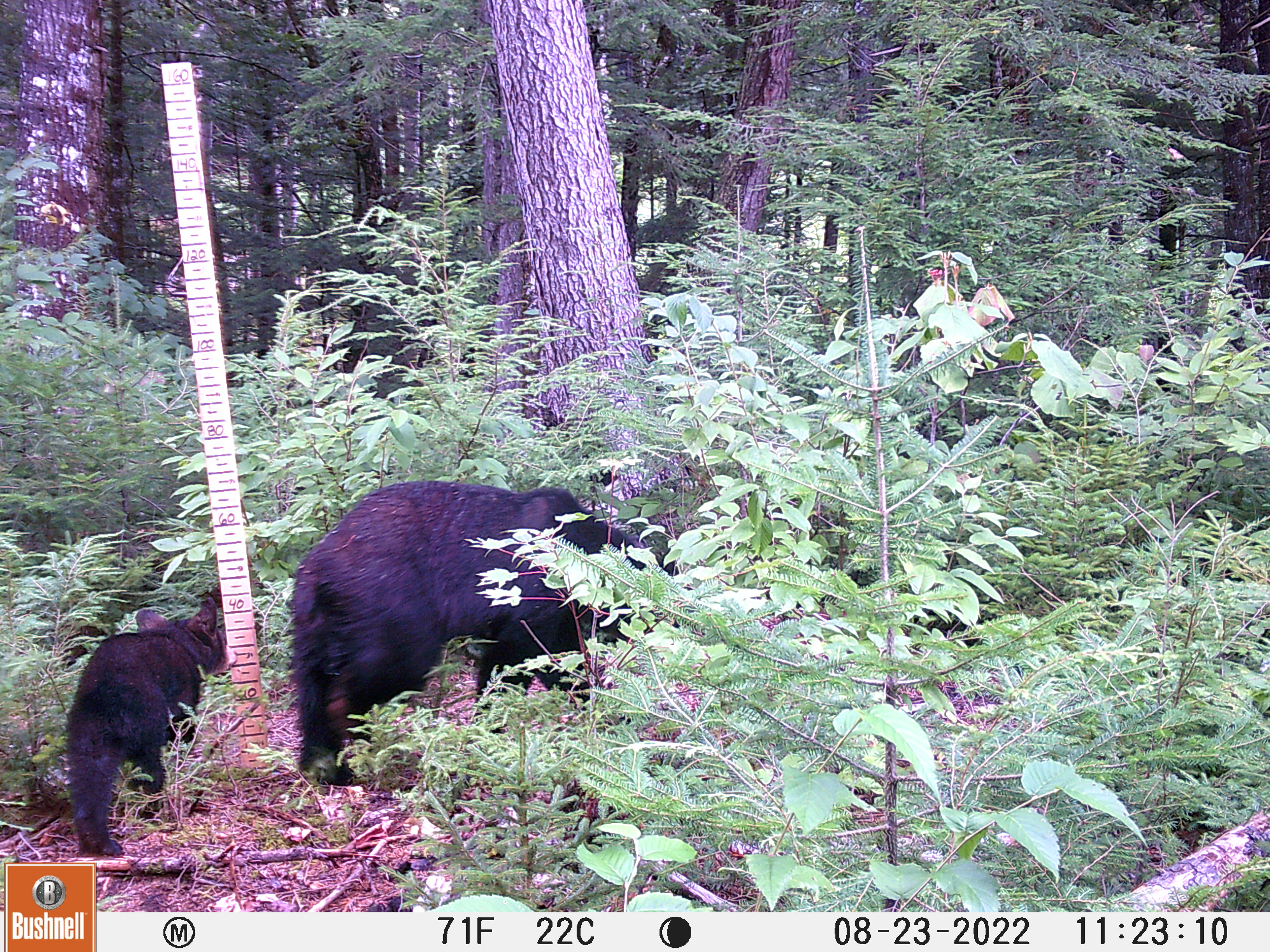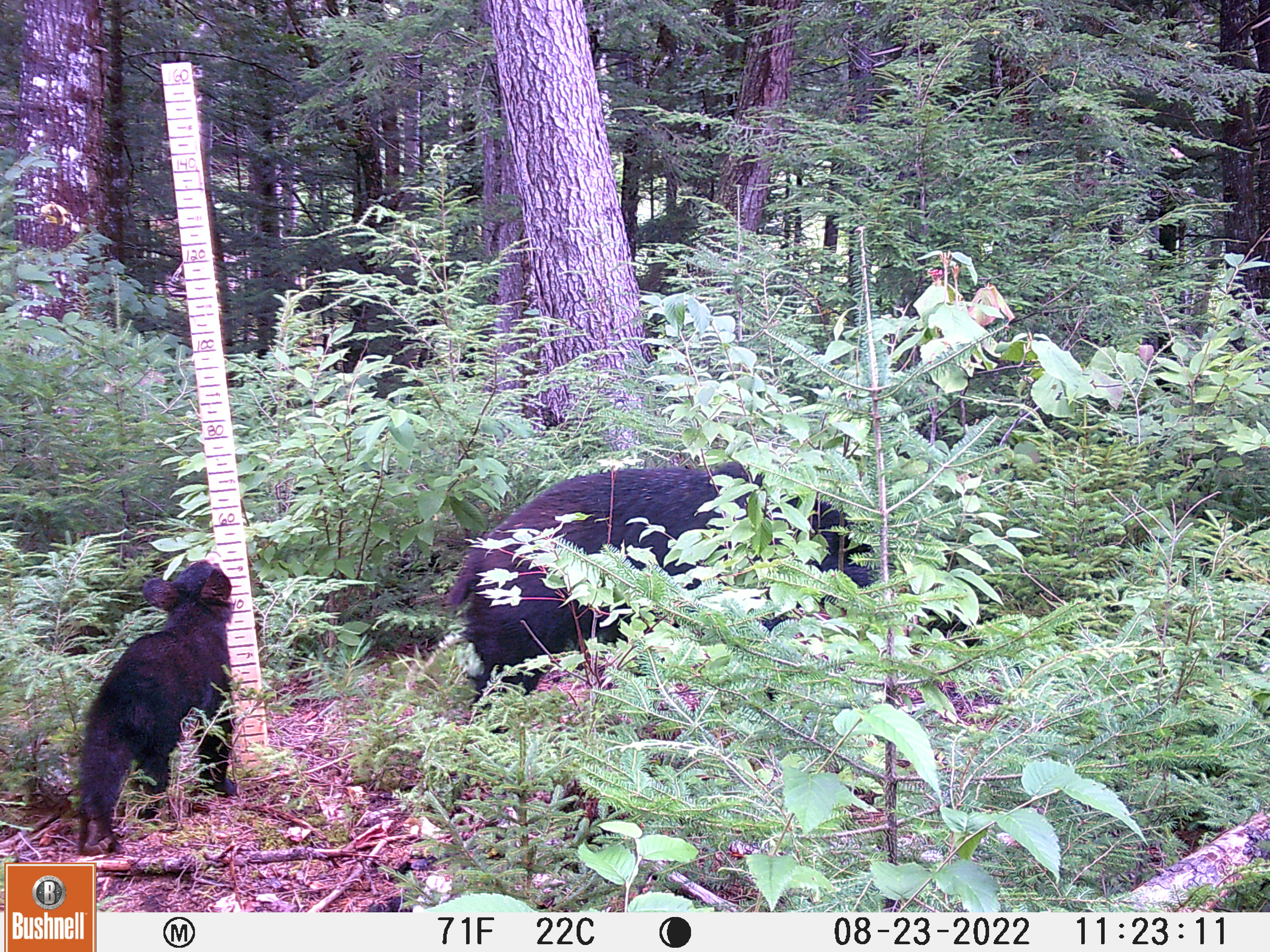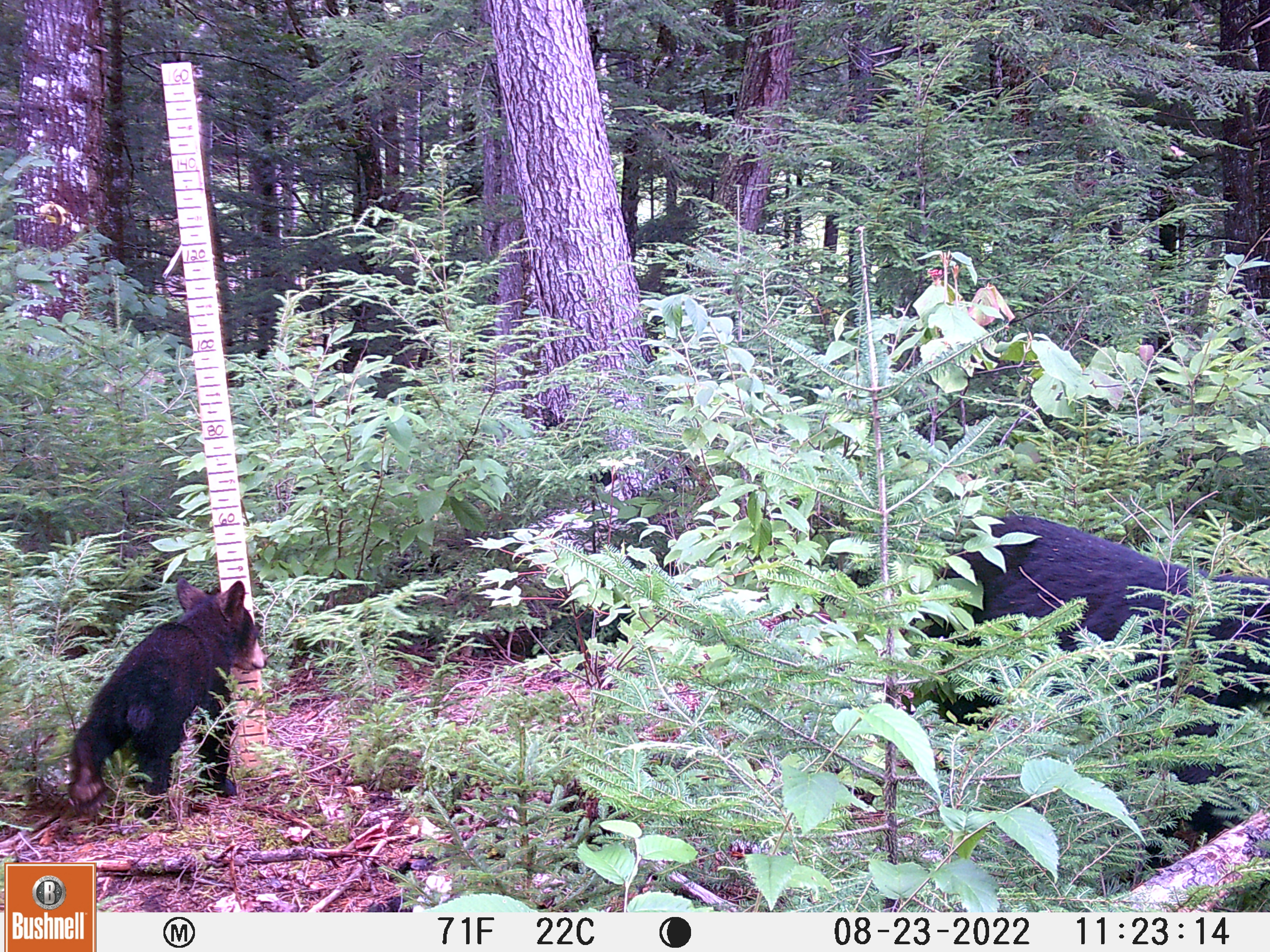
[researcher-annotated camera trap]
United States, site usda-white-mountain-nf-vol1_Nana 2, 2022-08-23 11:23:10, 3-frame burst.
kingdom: Animalia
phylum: Chordata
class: Mammalia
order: Carnivora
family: Ursidae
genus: Ursus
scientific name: Ursus americanus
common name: black bear